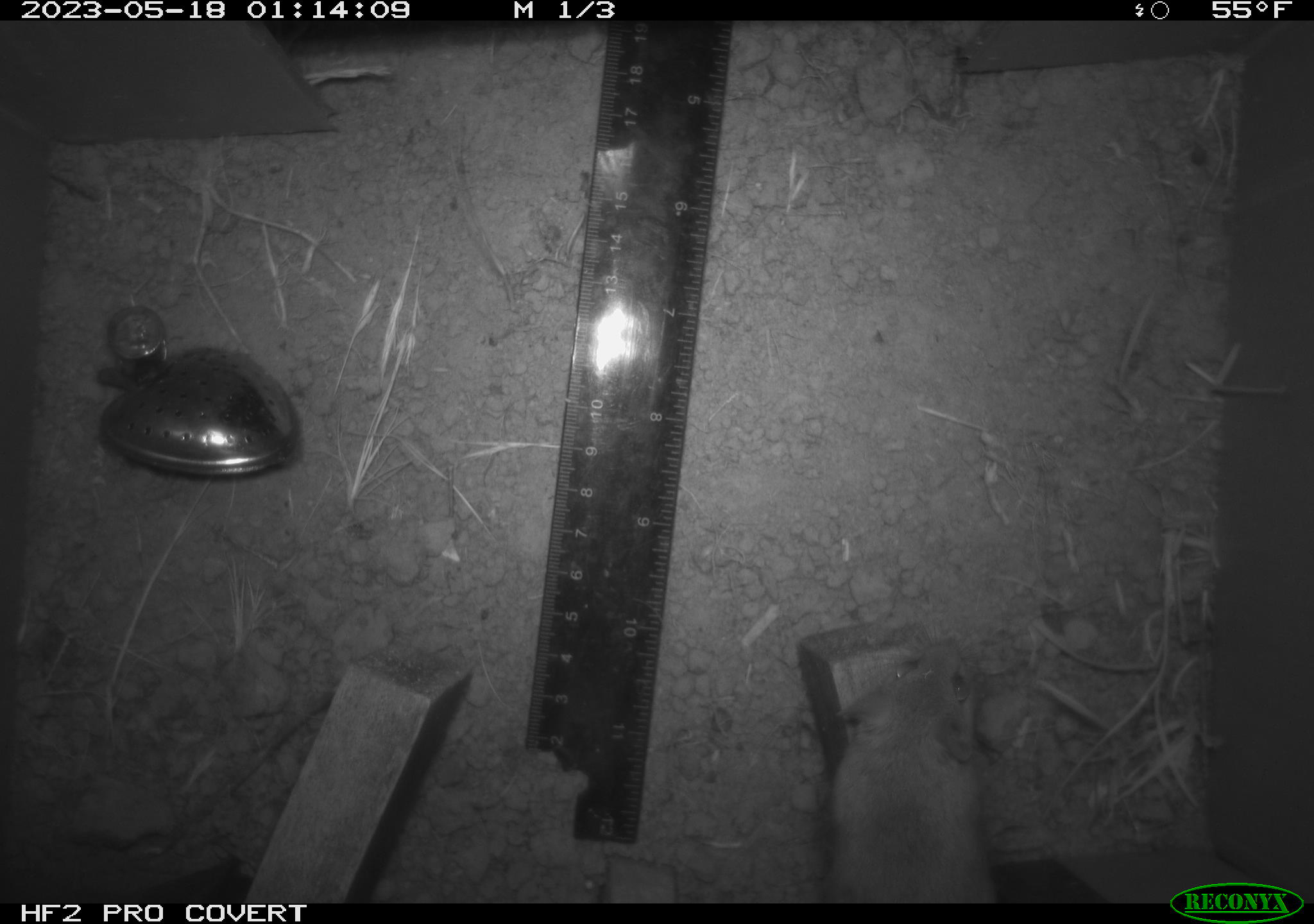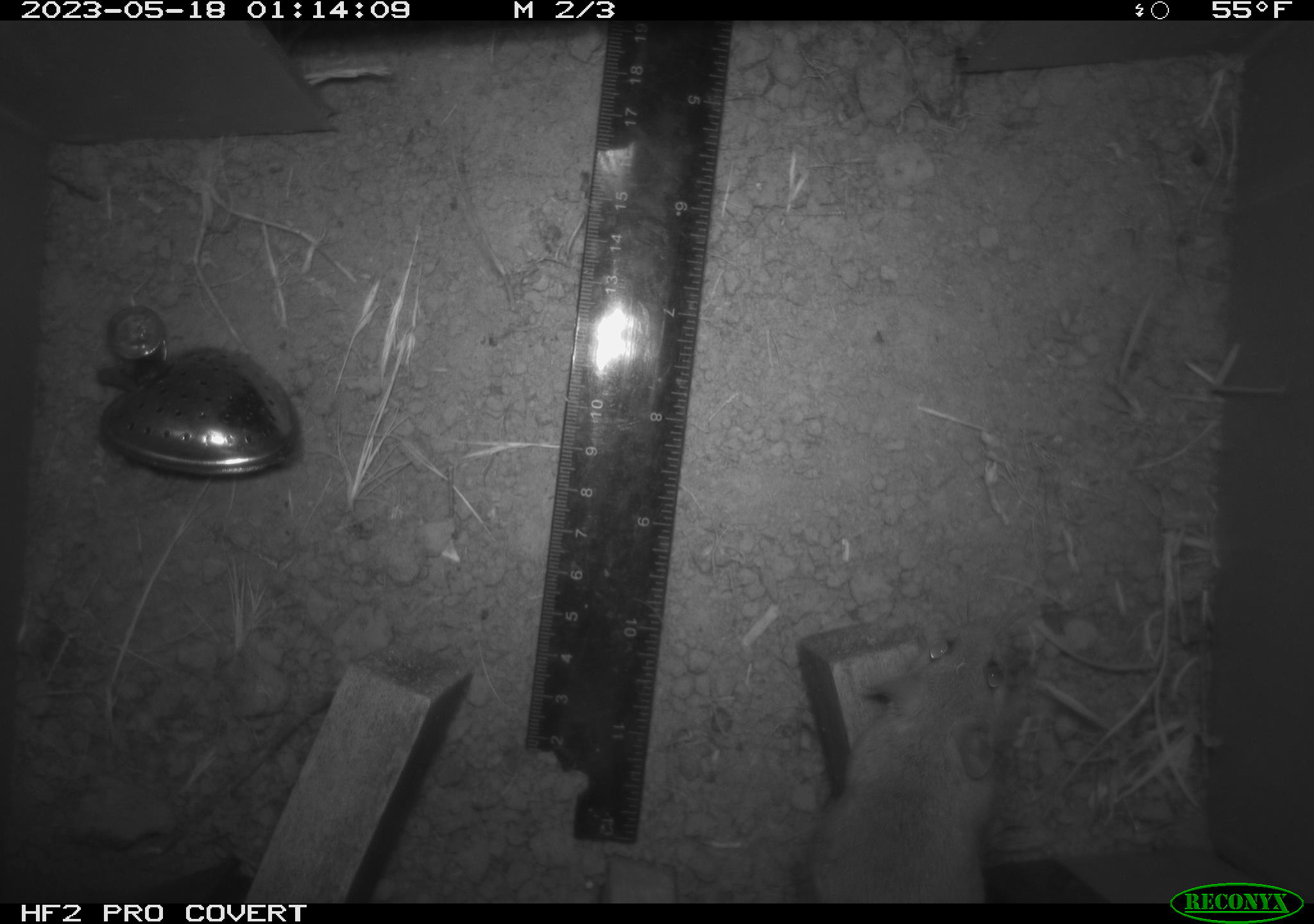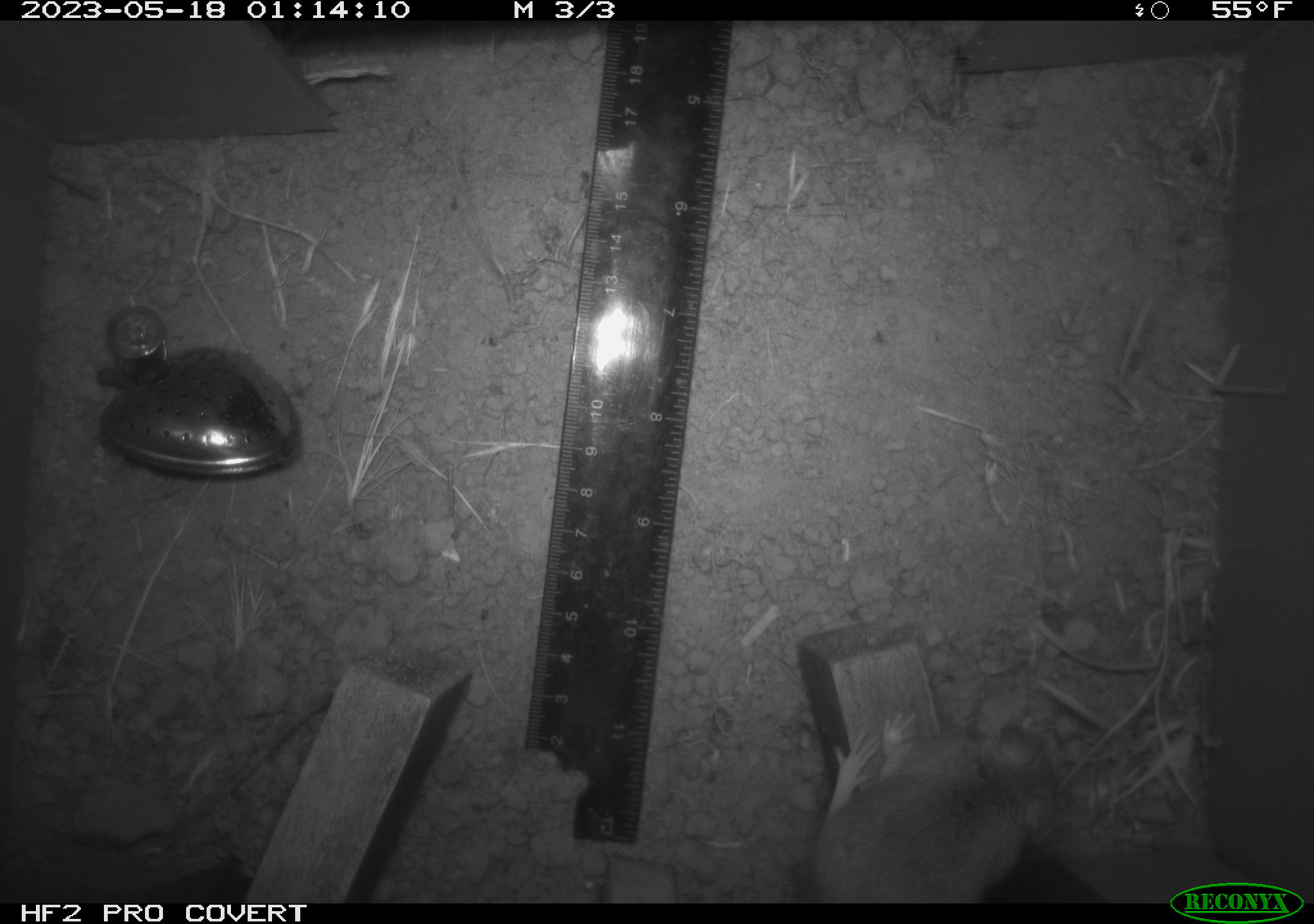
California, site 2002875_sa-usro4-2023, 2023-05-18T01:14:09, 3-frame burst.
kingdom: Animalia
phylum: Chordata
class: Mammalia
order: Rodentia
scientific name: Rodentia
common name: mouse species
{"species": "mouse species (Rodentia)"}